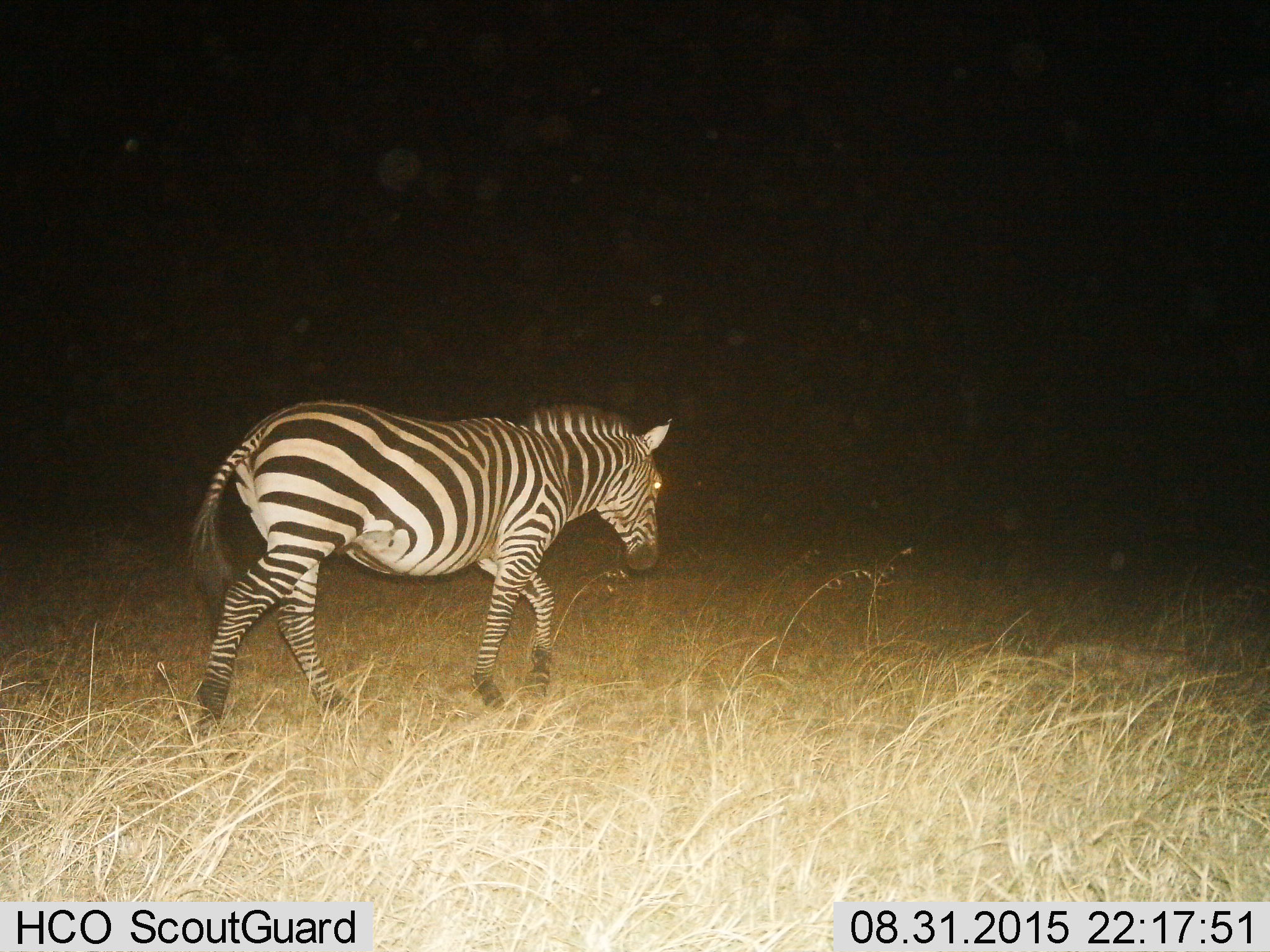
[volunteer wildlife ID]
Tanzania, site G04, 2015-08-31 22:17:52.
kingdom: Animalia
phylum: Chordata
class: Mammalia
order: Perissodactyla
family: Equidae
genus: Equus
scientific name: Equus quagga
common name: plains zebra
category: zebra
Zebra (plains zebra) (Equus quagga), count 1. Behavior (volunteer vote fractions): standing 6%, resting 0%, moving 94%, interacting 0%. Young present (vote fraction): 0%. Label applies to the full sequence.